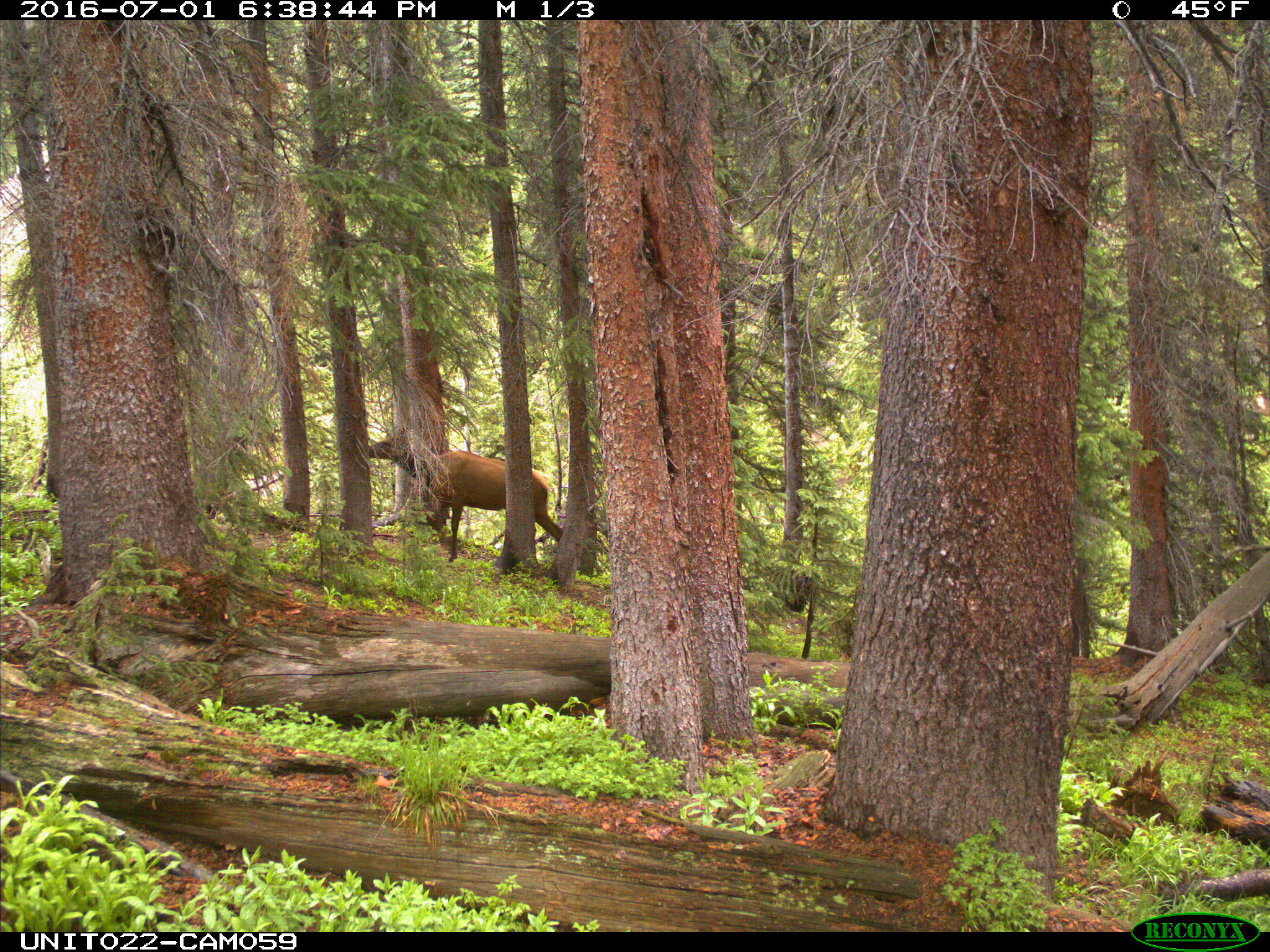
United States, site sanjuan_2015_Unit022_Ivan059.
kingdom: Animalia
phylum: Chordata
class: Mammalia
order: Artiodactyla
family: Cervidae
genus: Cervus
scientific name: Cervus elaphus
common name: red deer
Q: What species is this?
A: Cervus elaphus (red deer).